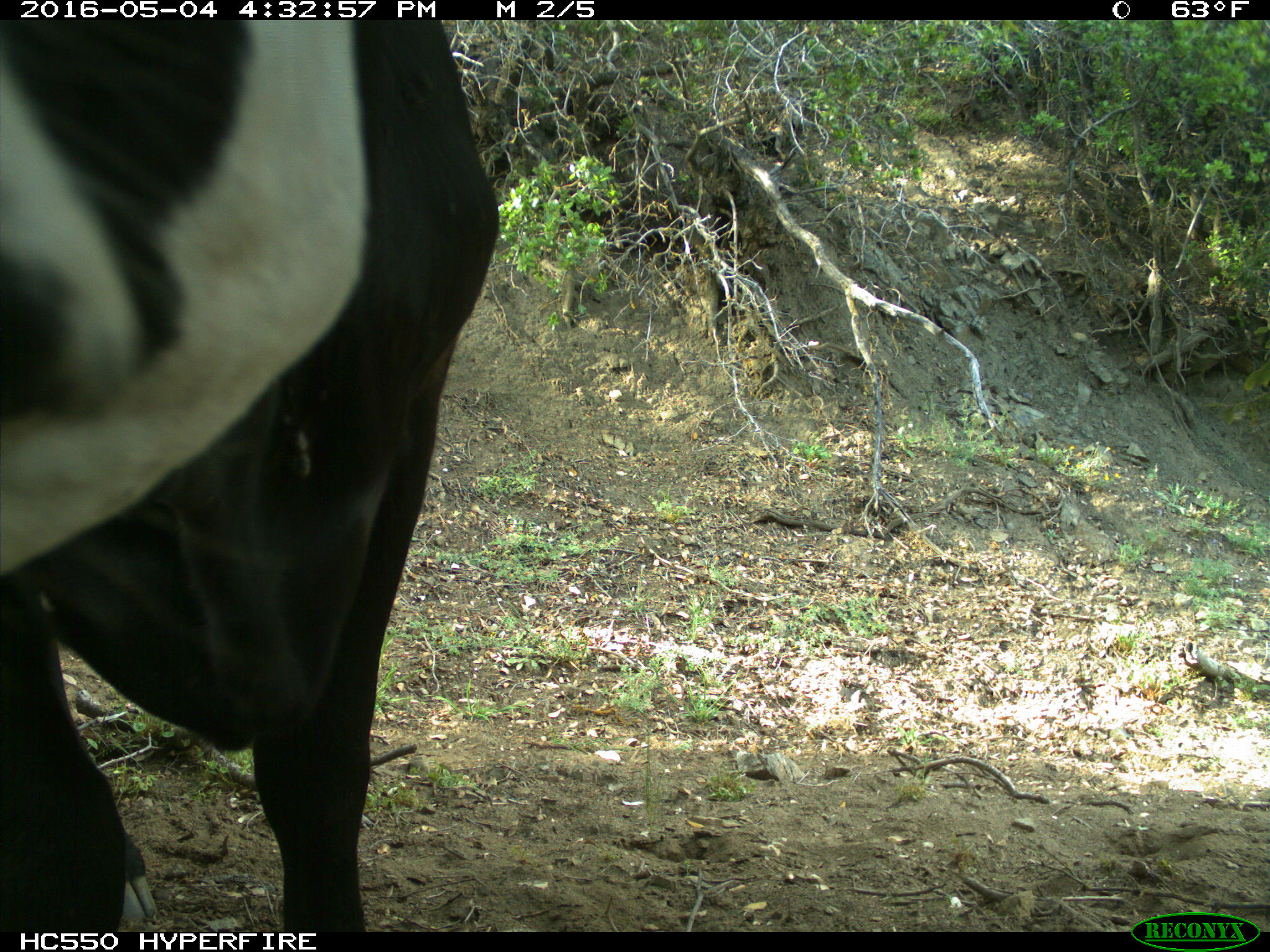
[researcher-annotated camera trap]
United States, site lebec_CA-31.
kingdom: Animalia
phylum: Chordata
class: Mammalia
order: Artiodactyla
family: Bovidae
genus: Bos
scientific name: Bos taurus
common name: domestic cow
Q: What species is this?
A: Bos taurus (domestic cow).